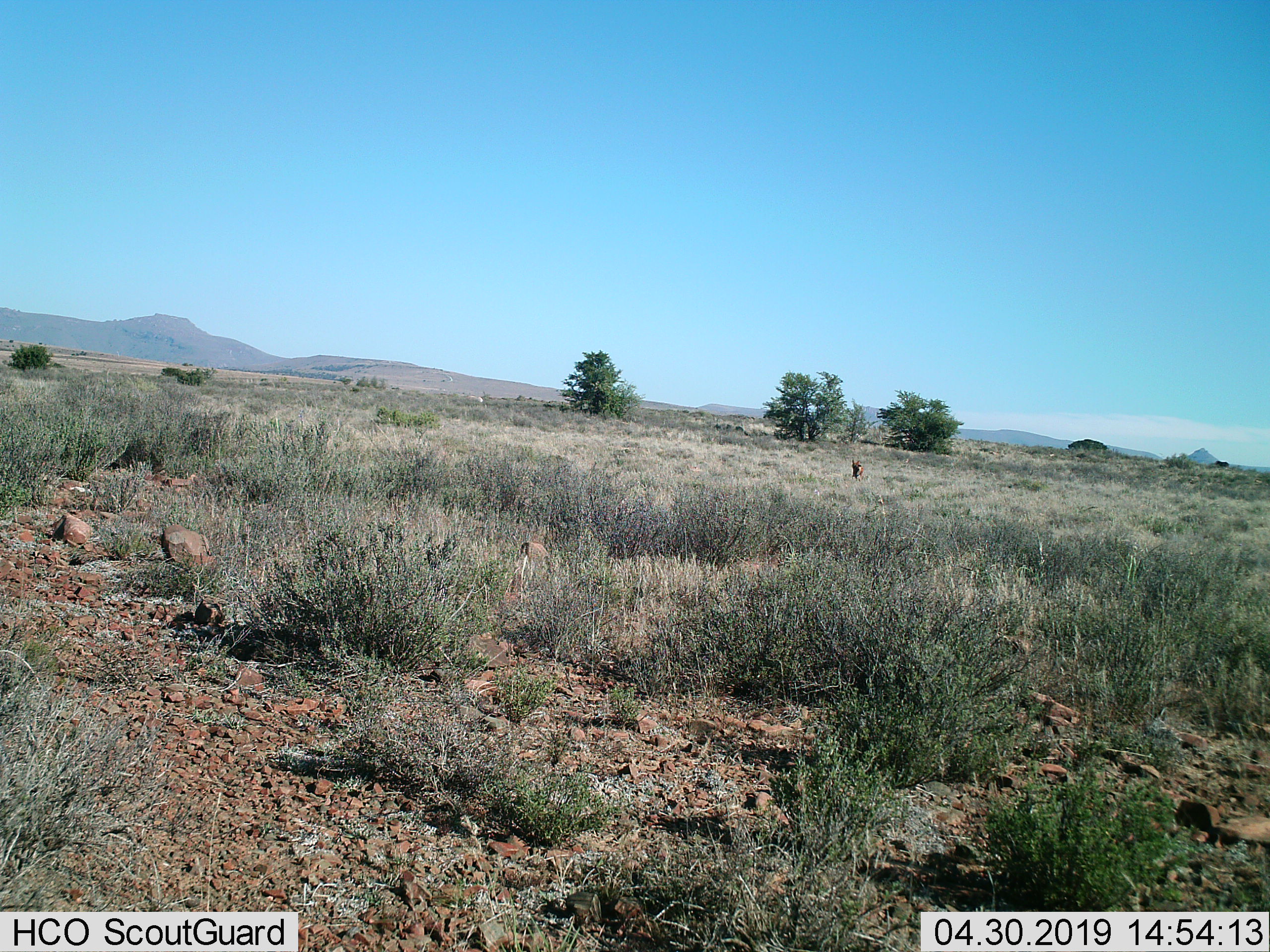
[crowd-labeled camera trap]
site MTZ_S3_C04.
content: unidentified animal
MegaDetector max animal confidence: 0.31